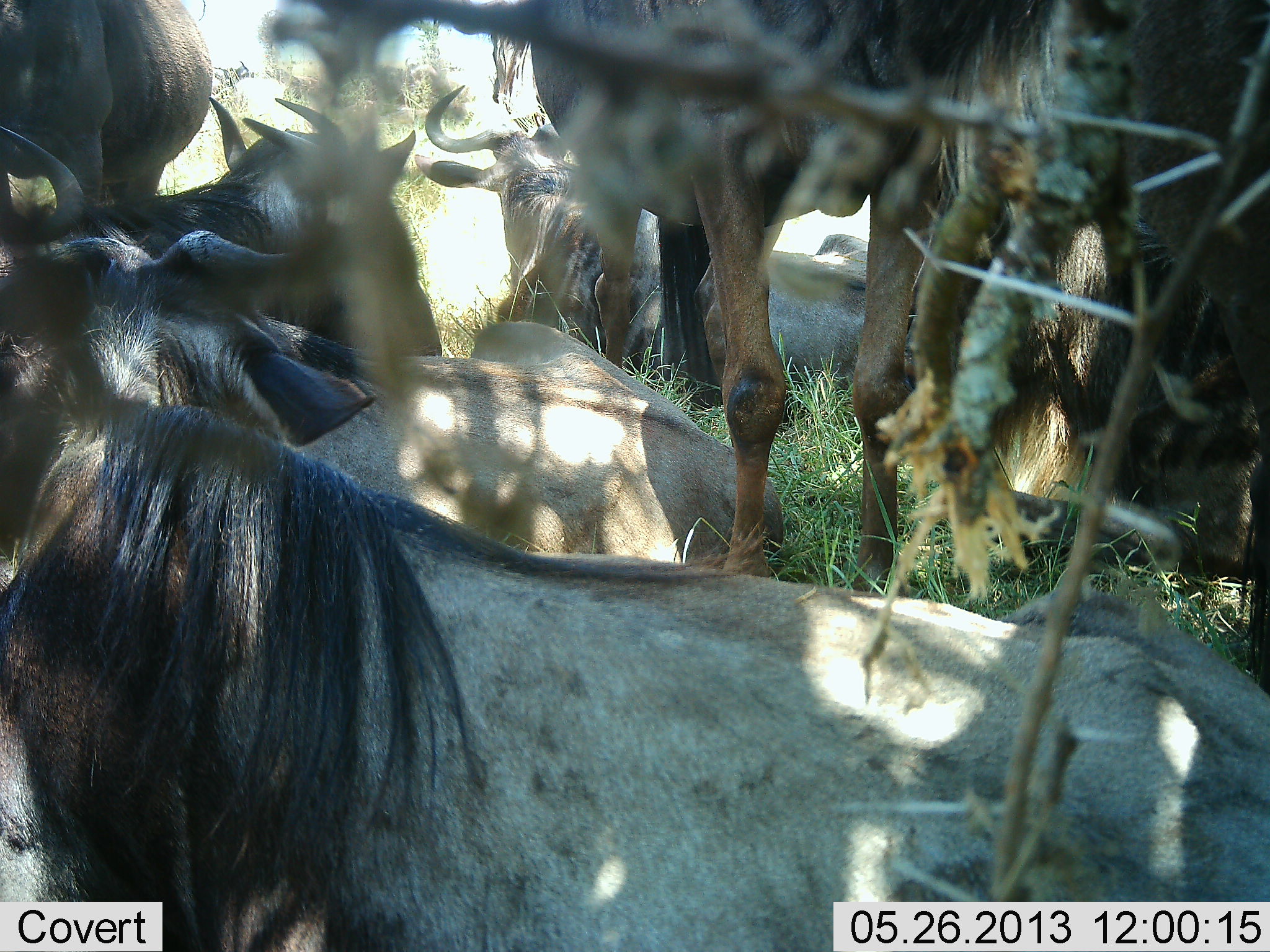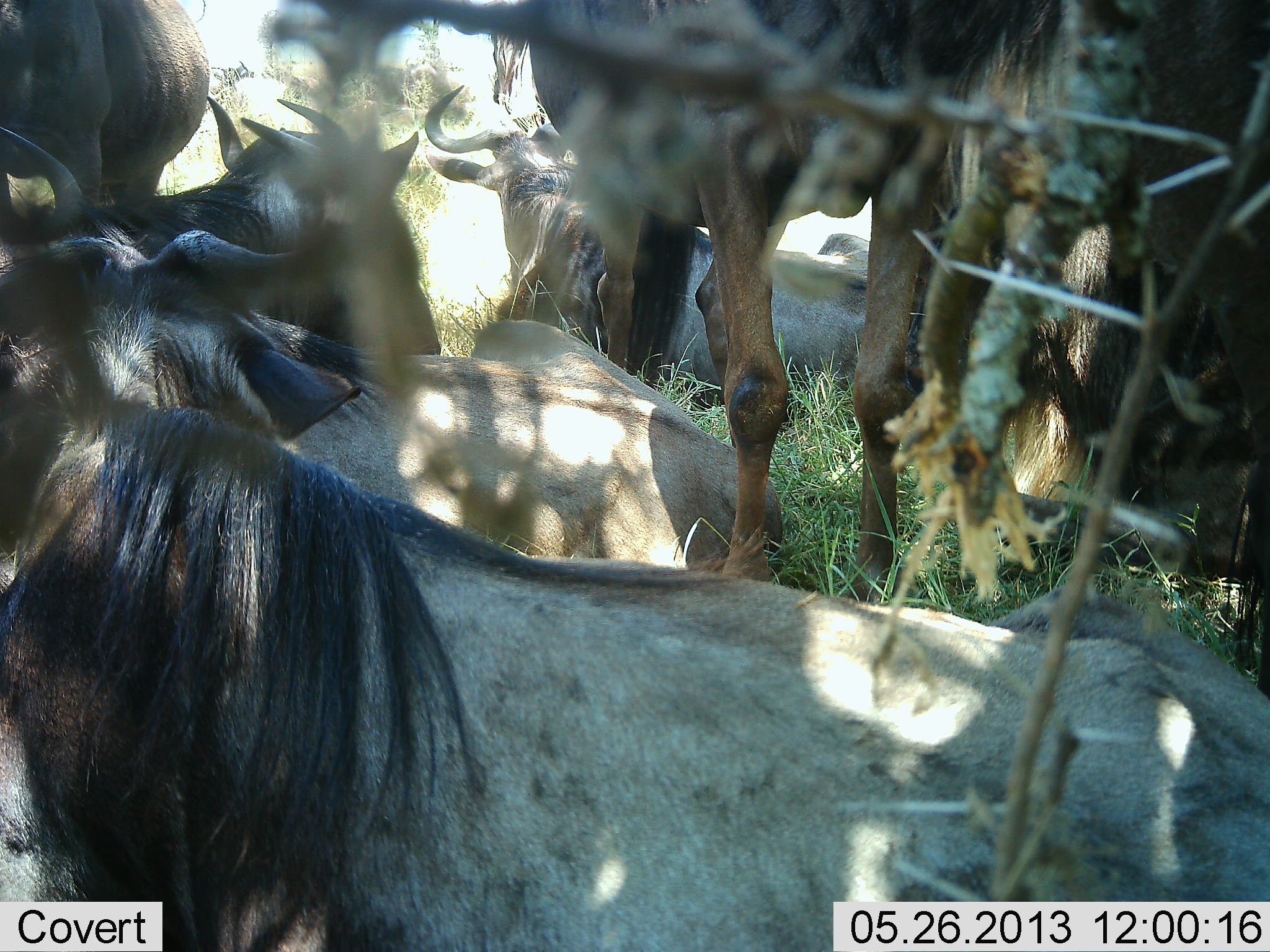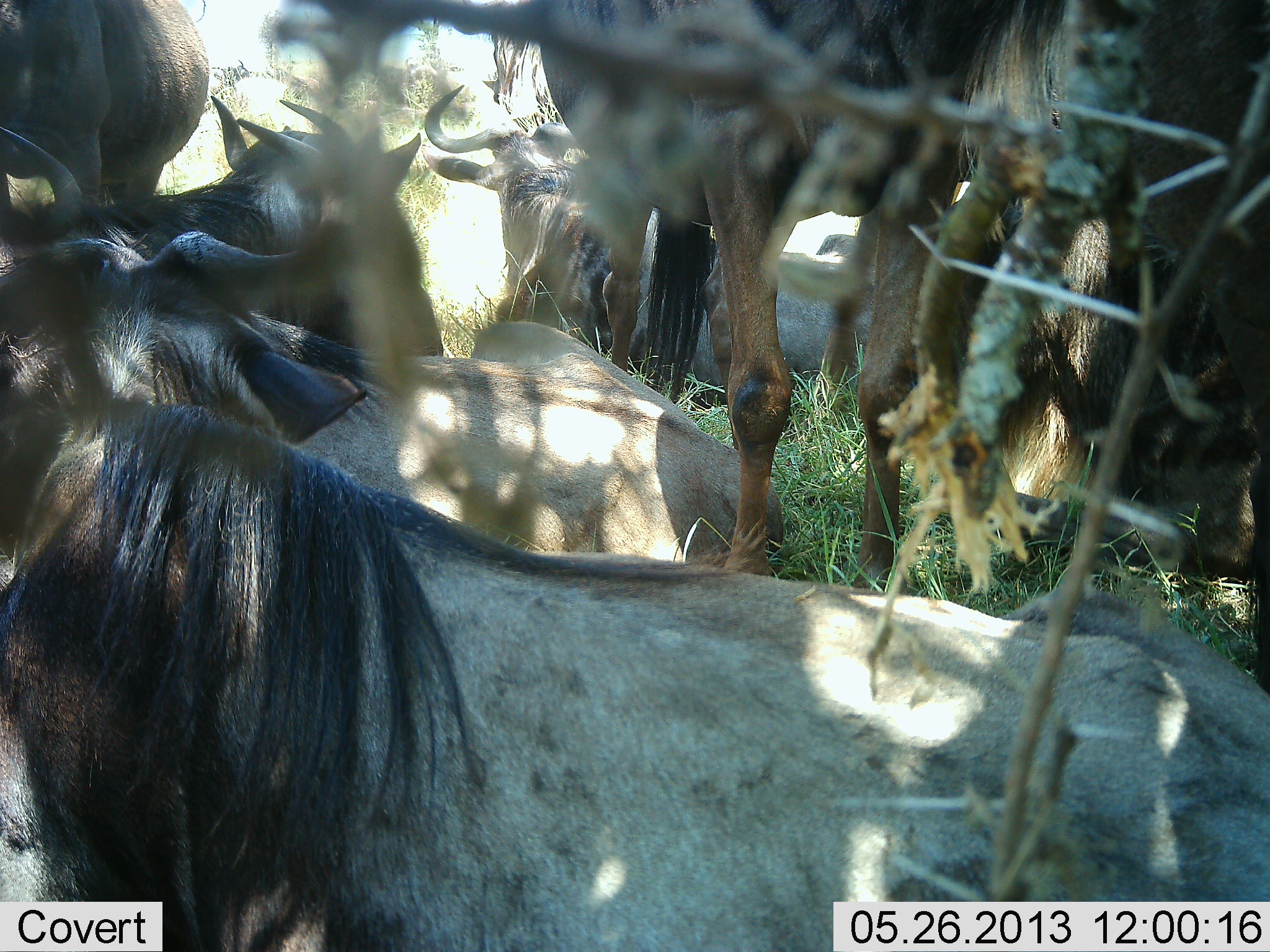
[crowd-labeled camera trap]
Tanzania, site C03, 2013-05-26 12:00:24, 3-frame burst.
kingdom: Animalia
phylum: Chordata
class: Mammalia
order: Artiodactyla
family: Bovidae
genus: Connochaetes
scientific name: Connochaetes taurinus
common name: blue wildebeest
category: wildebeest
Wildebeest (blue wildebeest) (Connochaetes taurinus), count 7. Behavior (volunteer vote fractions): standing 80%, resting 100%, moving 0%, interacting 0%. Young present (vote fraction): 0%. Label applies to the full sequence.